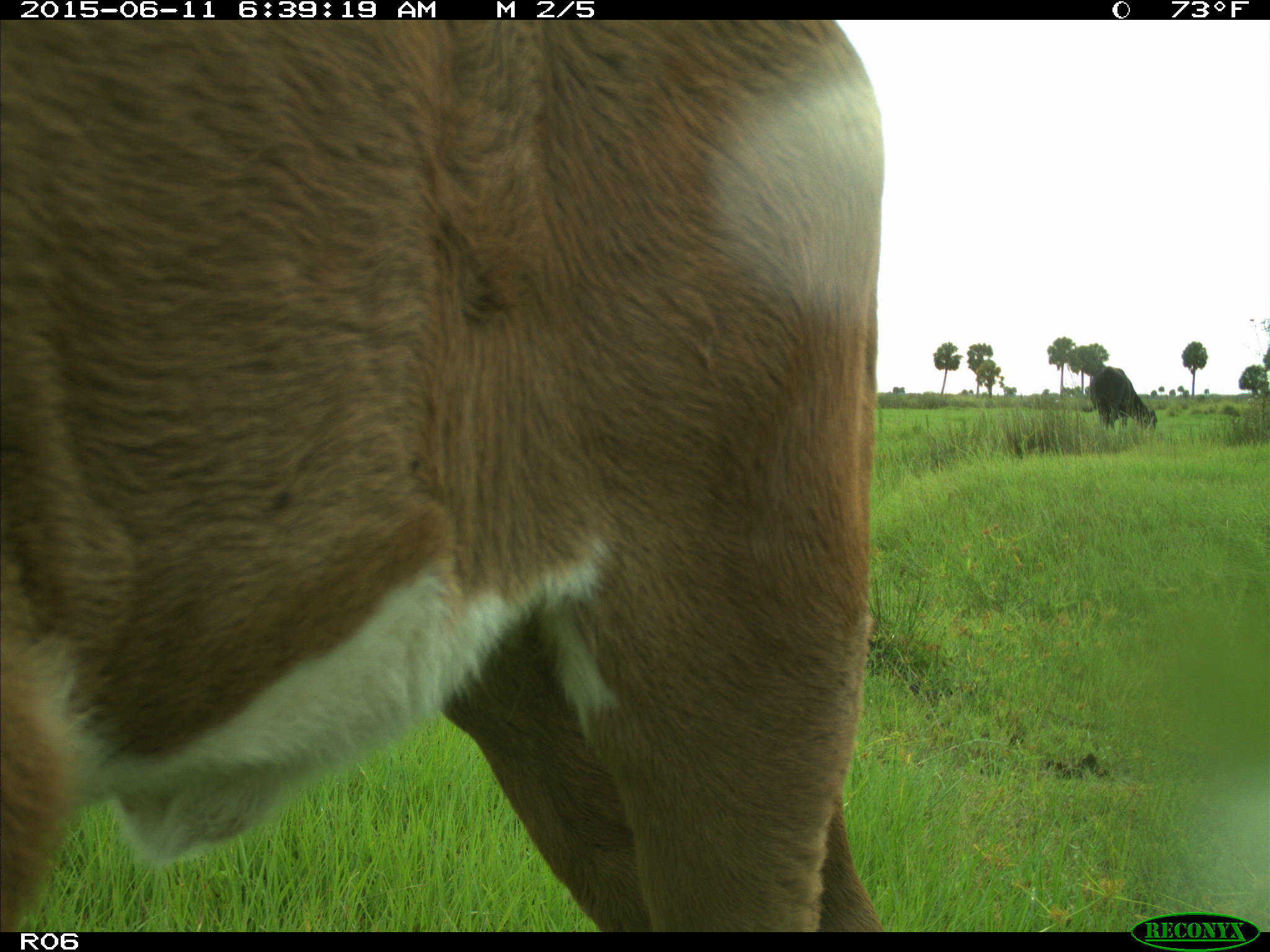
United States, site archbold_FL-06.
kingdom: Animalia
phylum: Chordata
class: Mammalia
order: Artiodactyla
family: Bovidae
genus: Bos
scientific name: Bos taurus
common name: domestic cow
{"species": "Bos taurus (domestic cow)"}